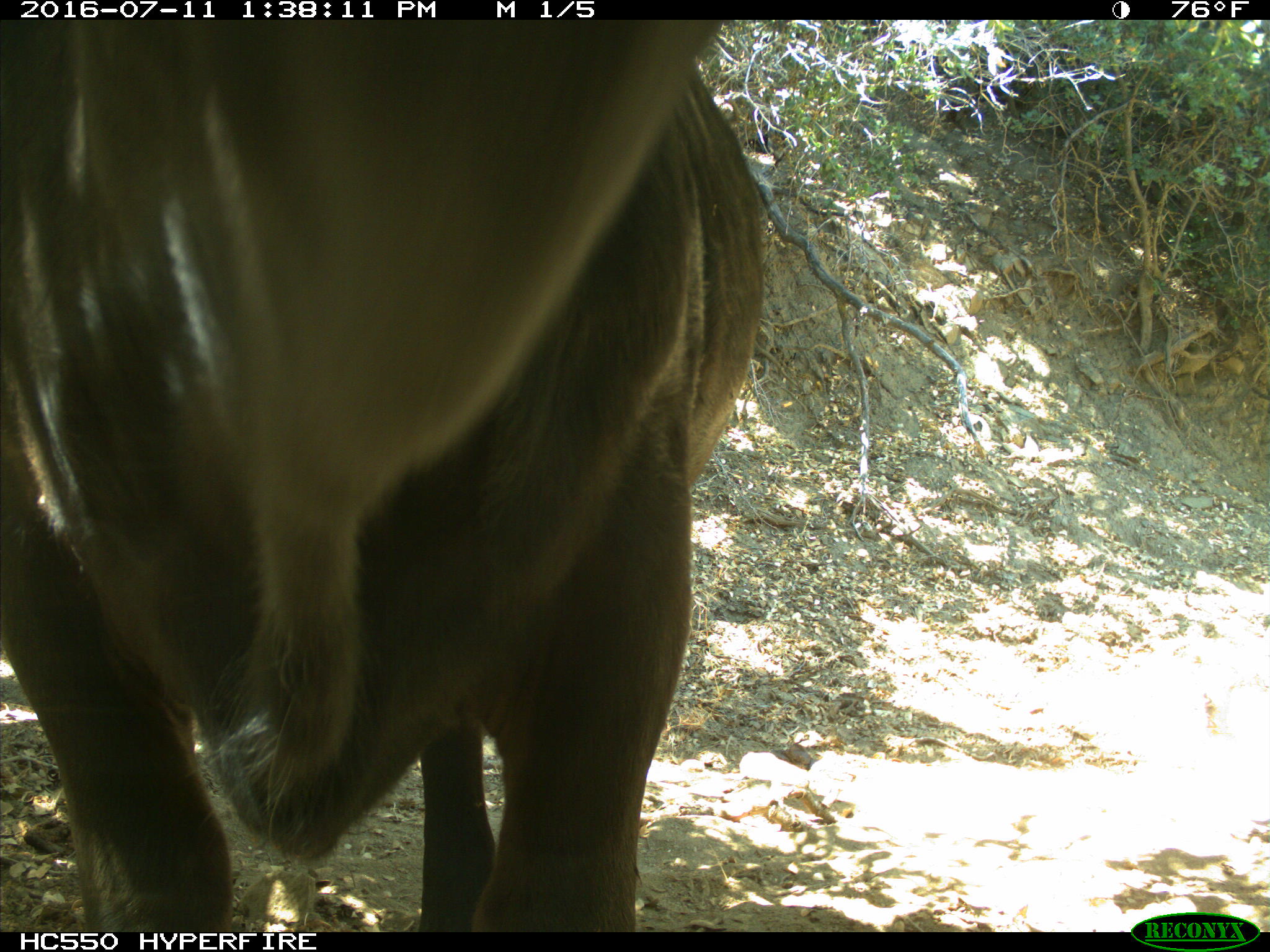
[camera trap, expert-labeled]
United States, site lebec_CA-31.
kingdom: Animalia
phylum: Chordata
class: Mammalia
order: Artiodactyla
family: Bovidae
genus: Bos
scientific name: Bos taurus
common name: domestic cow